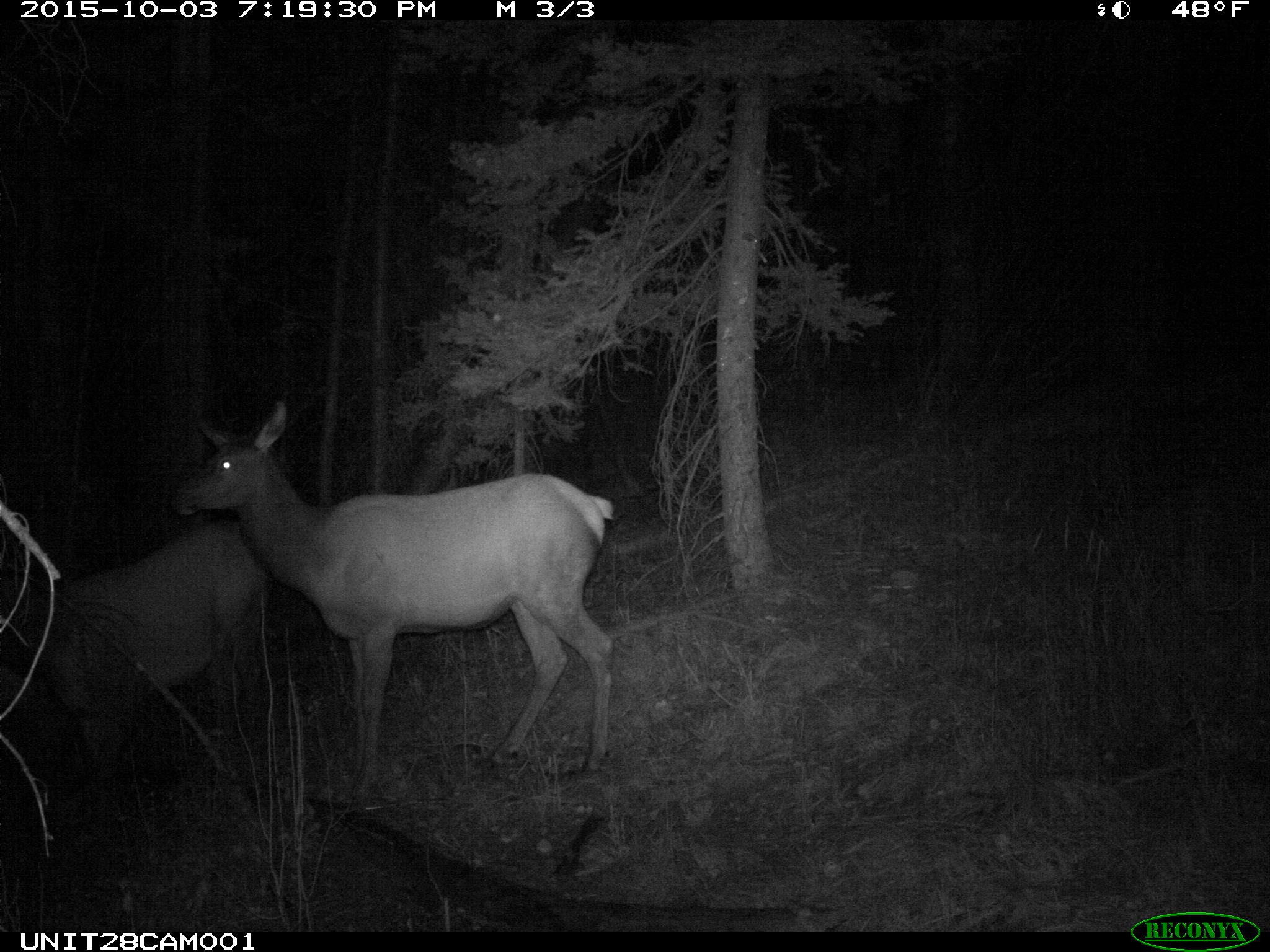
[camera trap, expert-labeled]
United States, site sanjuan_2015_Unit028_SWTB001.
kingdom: Animalia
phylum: Chordata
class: Mammalia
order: Artiodactyla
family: Cervidae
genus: Cervus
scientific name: Cervus elaphus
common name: red deer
Cervus elaphus (red deer).